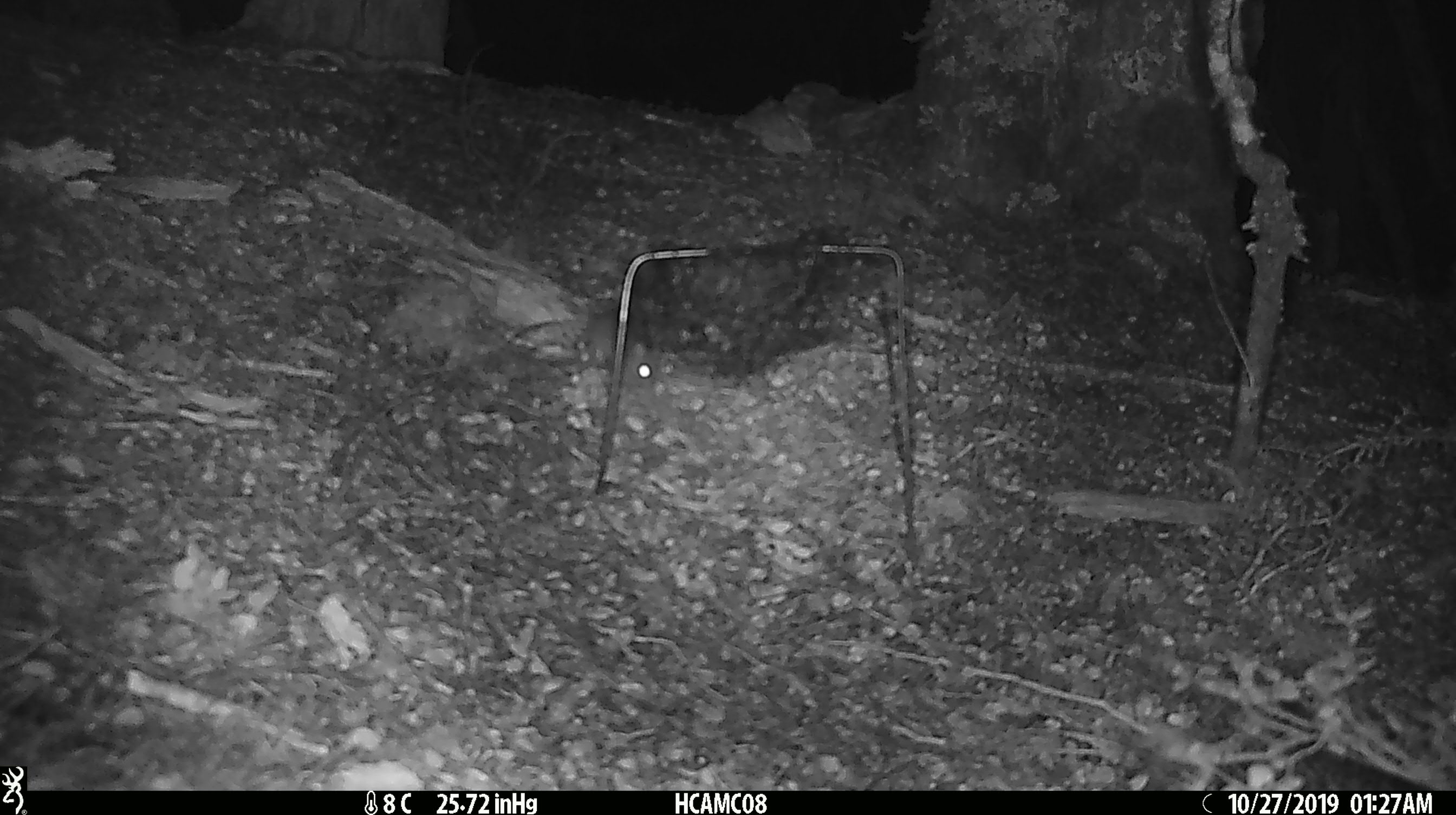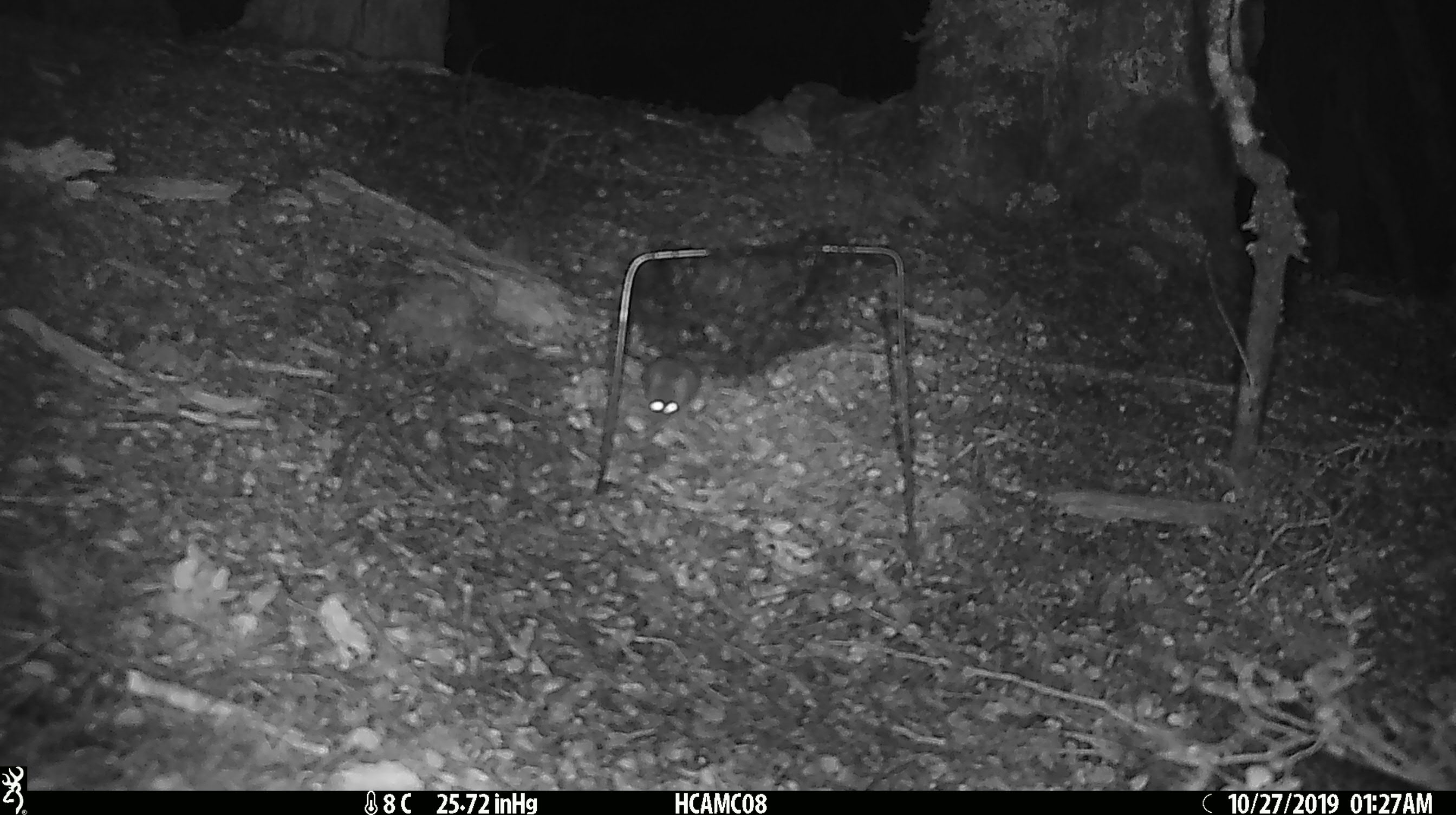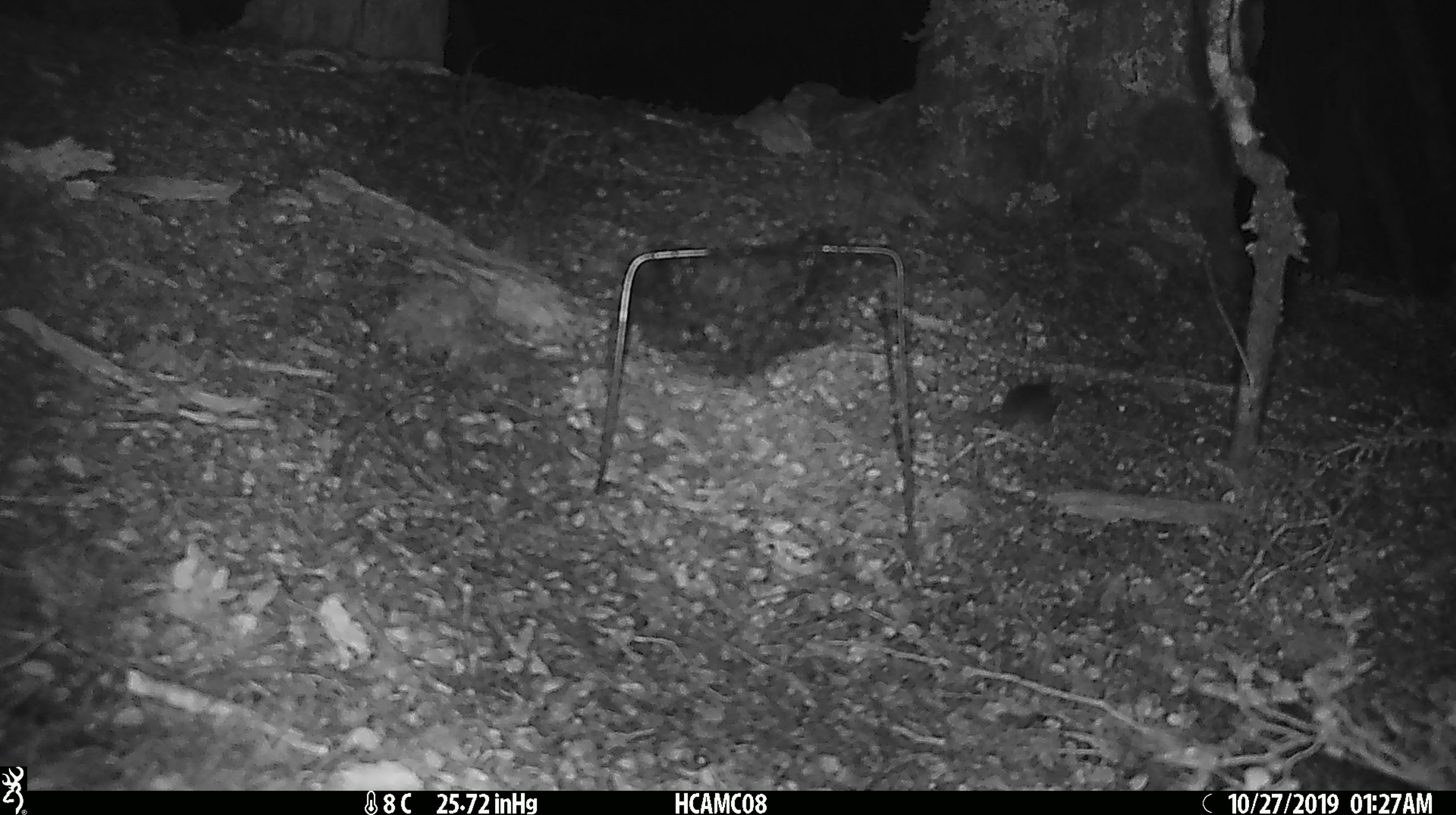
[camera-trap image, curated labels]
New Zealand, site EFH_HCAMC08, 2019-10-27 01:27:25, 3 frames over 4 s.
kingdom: Animalia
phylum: Chordata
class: Mammalia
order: Rodentia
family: Muridae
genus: Mus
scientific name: Mus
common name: mouse